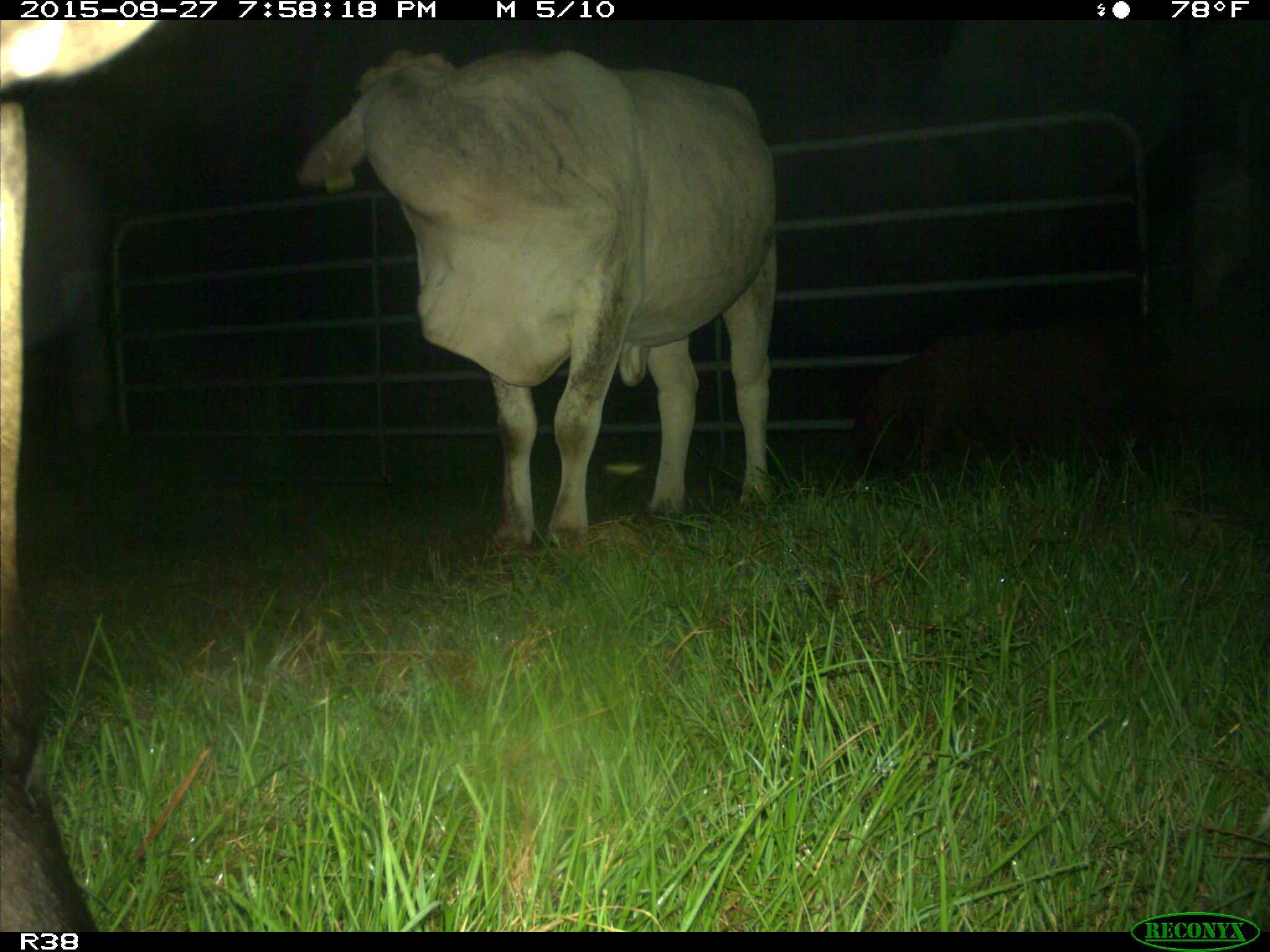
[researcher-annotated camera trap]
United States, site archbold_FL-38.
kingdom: Animalia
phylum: Chordata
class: Mammalia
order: Artiodactyla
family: Bovidae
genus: Bos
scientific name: Bos taurus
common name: domestic cow